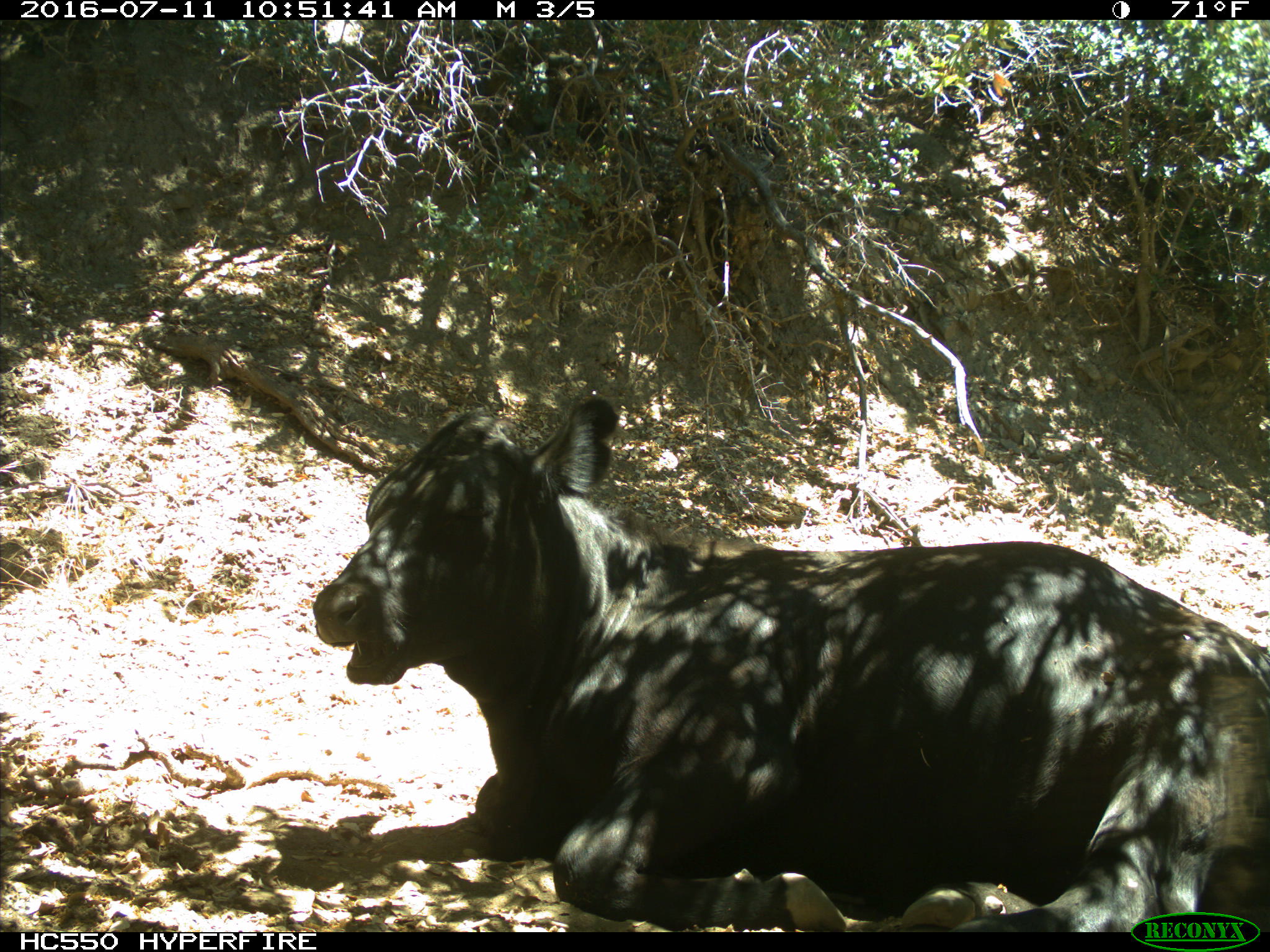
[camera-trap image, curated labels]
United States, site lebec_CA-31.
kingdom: Animalia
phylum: Chordata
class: Mammalia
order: Artiodactyla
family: Bovidae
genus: Bos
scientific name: Bos taurus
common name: domestic cow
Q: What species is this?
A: Bos taurus (domestic cow).